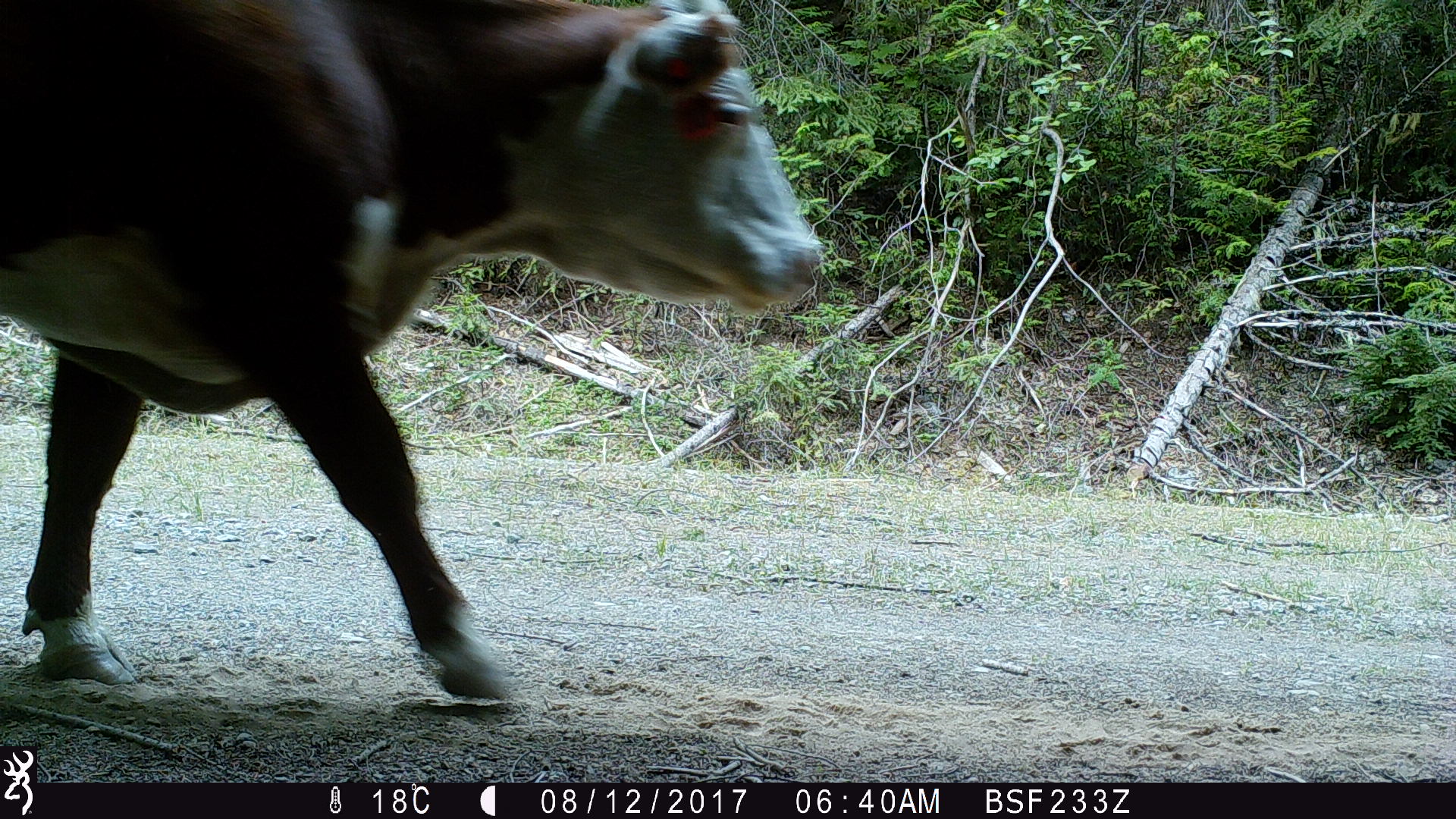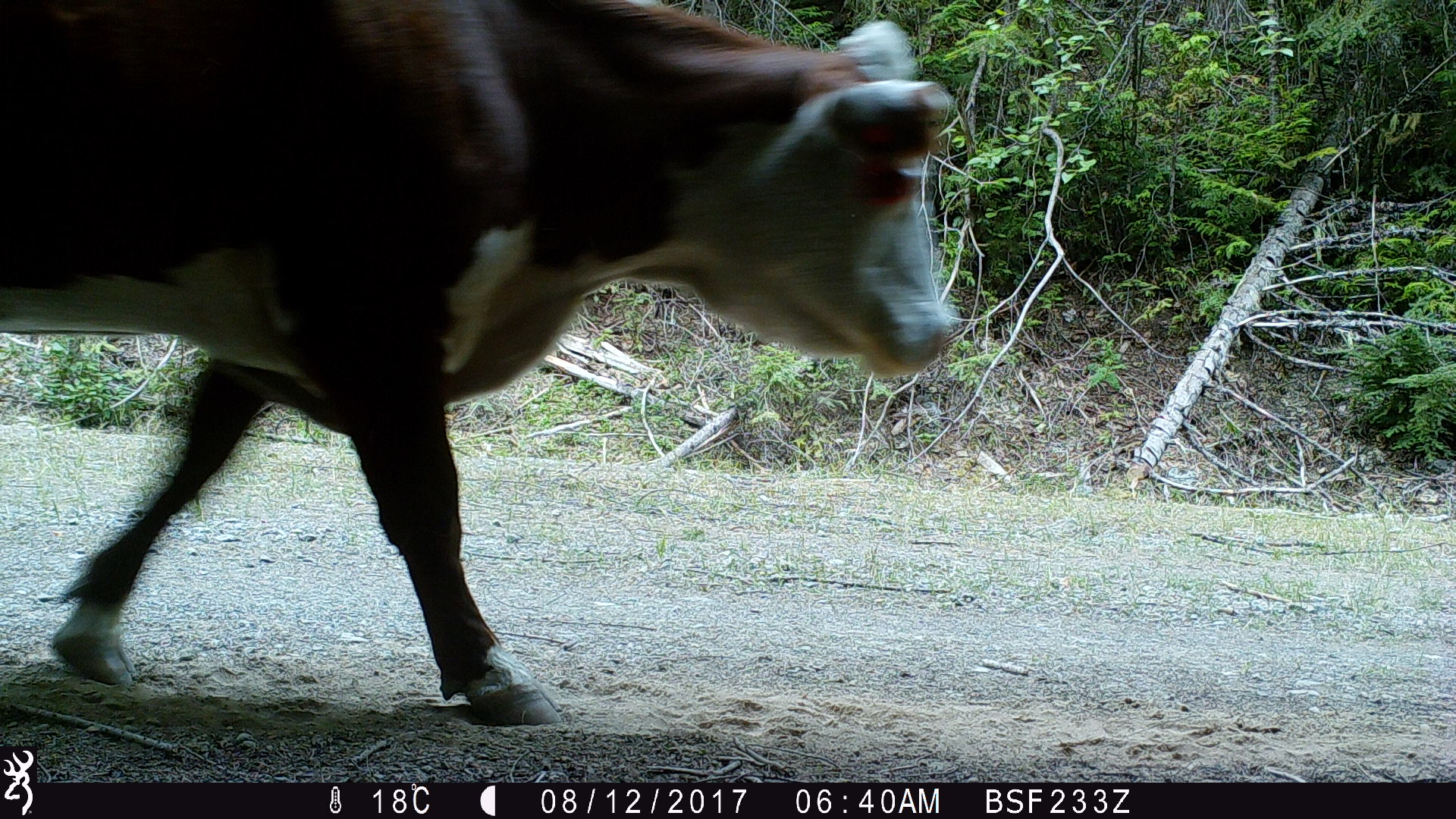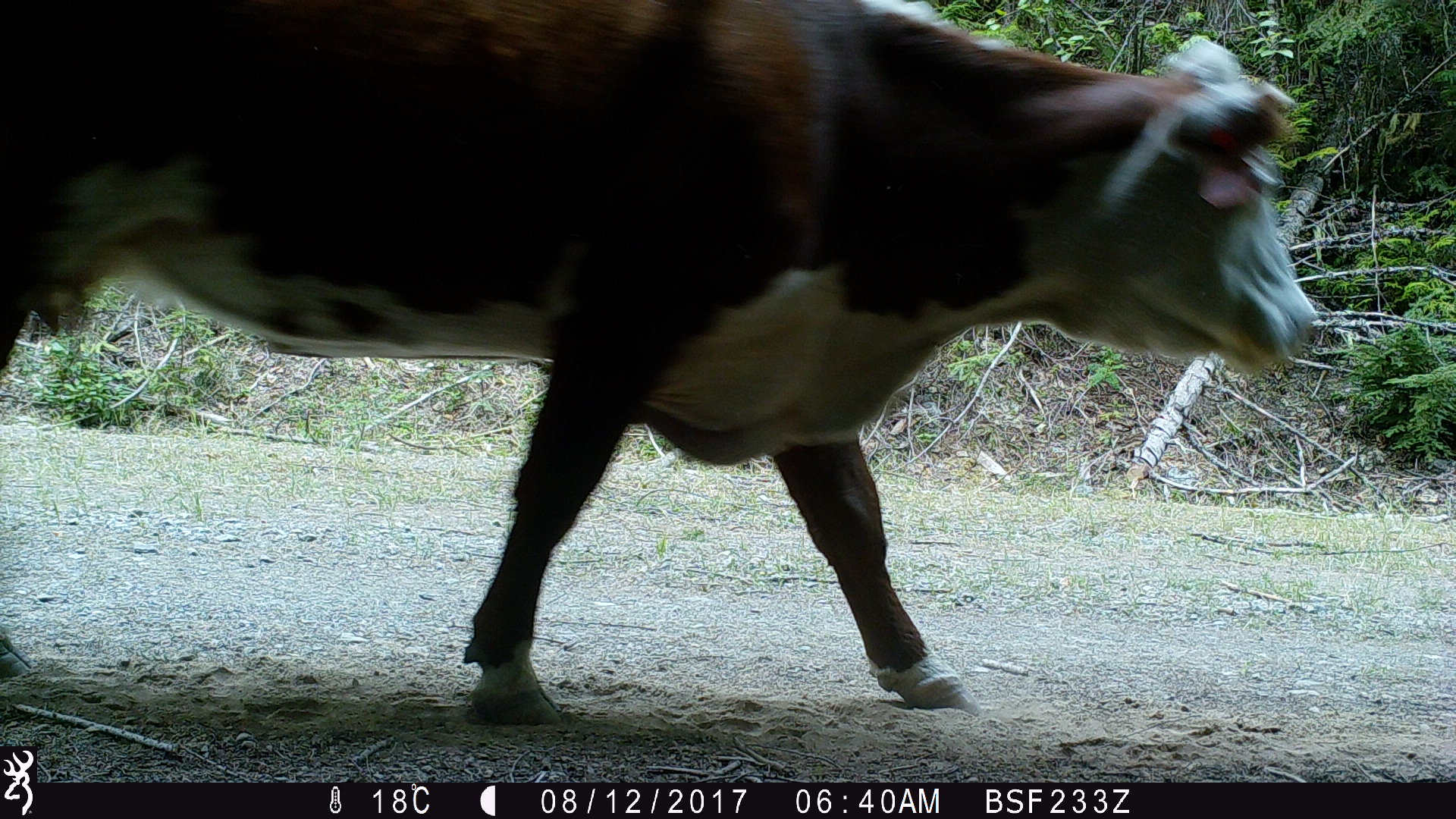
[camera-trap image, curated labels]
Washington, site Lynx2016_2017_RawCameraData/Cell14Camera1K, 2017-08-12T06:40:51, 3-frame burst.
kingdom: Animalia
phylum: Chordata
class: Mammalia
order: Artiodactyla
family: Bovidae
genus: Bos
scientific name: Bos taurus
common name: domestic cattle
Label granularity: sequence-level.